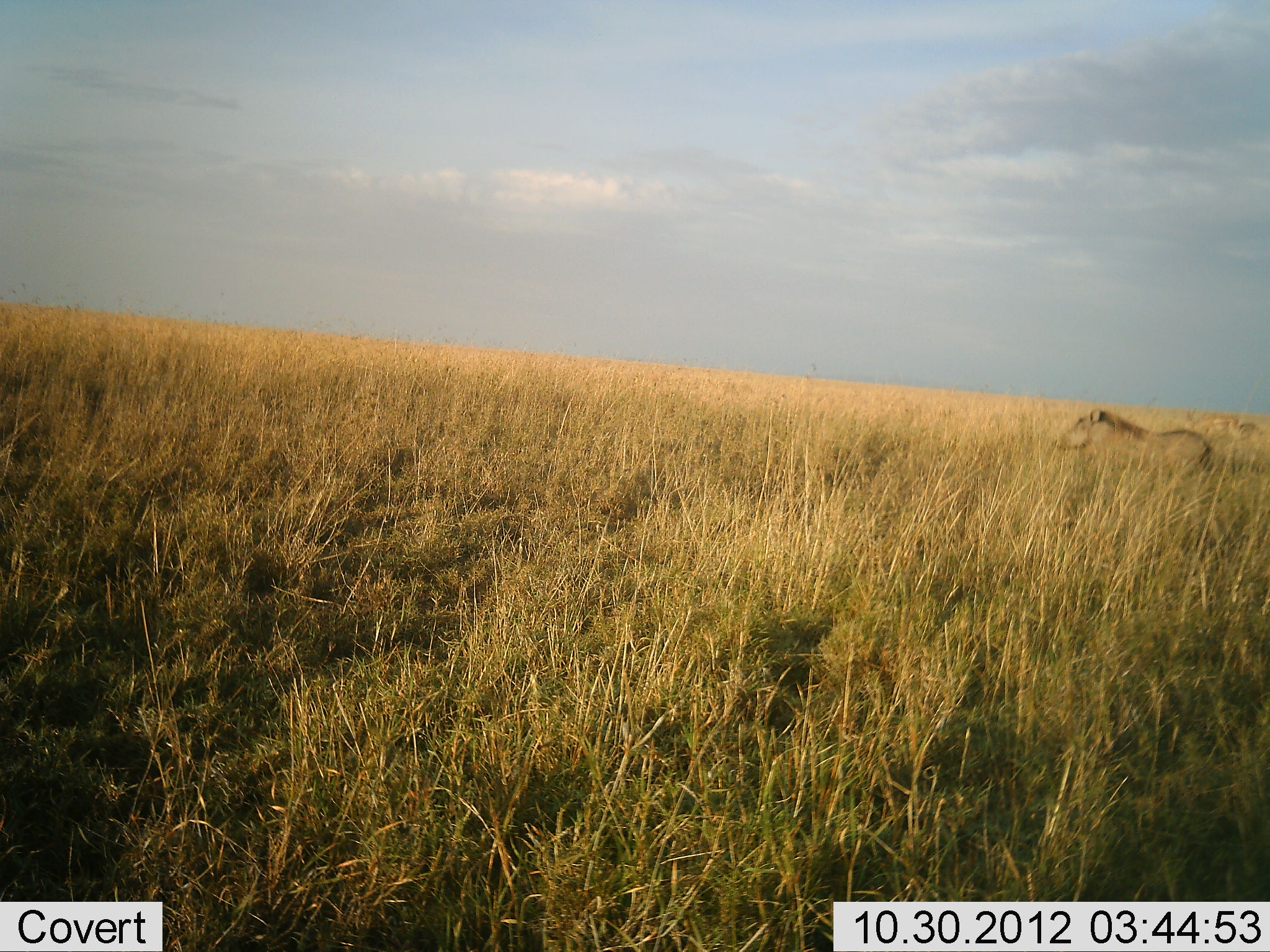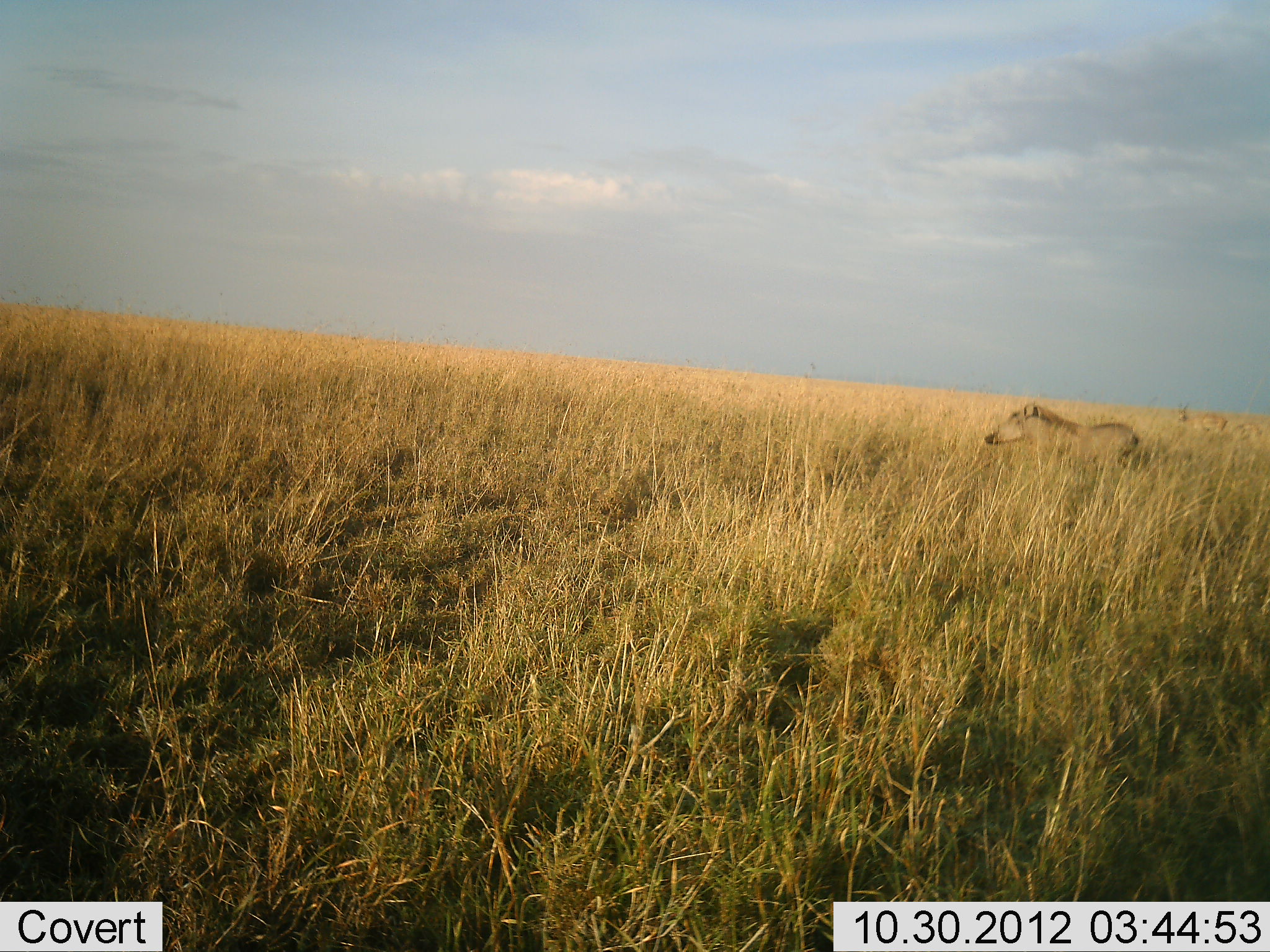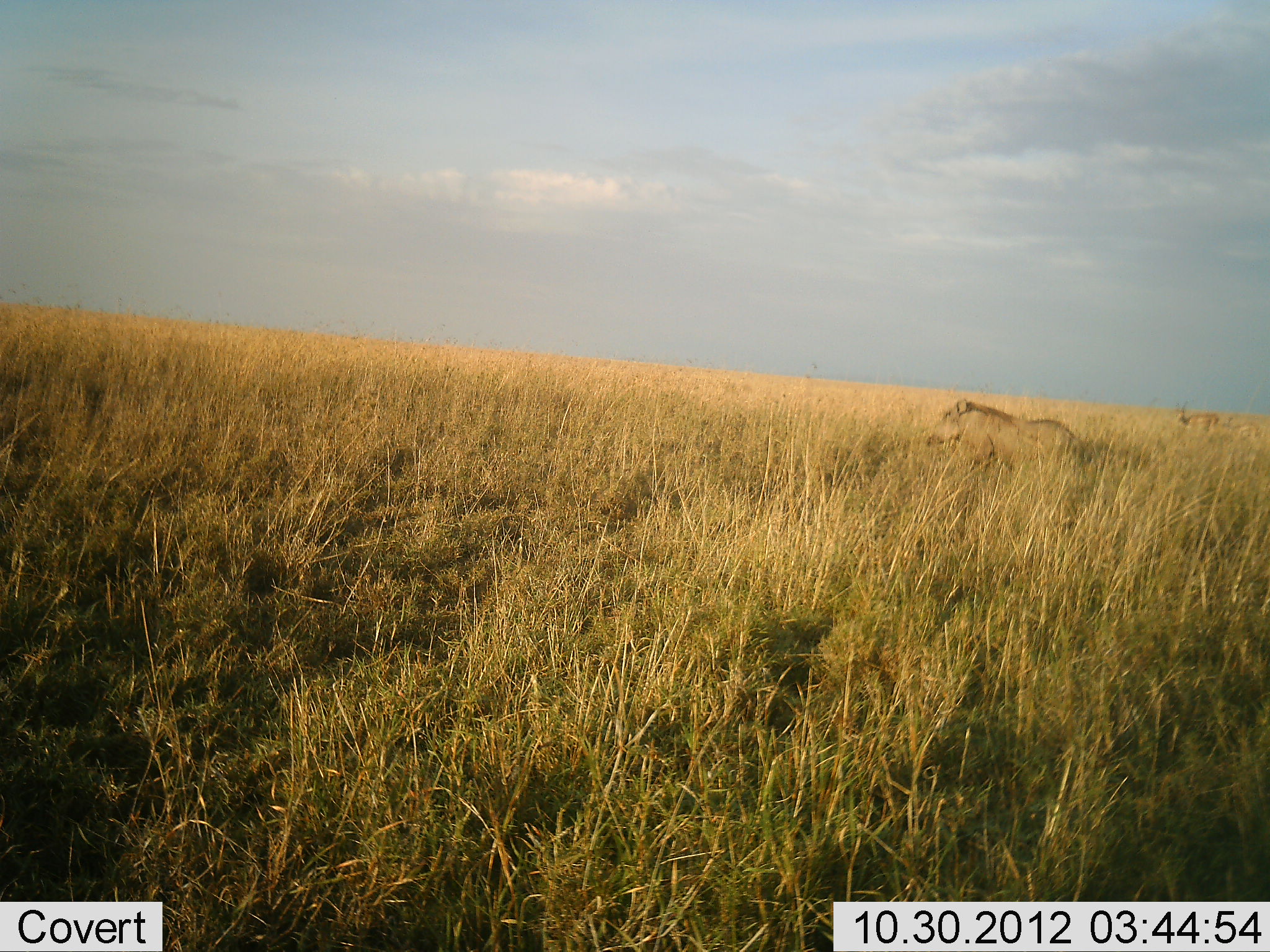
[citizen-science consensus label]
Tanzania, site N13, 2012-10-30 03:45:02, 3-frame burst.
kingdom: Animalia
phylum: Chordata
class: Mammalia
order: Artiodactyla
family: Bovidae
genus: Nanger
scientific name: Nanger granti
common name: grant's gazelle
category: gazellegrants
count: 1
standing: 14%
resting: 0%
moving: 86%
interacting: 0%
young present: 0%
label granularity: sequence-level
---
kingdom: Animalia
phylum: Chordata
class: Mammalia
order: Artiodactyla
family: Suidae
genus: Phacochoerus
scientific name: Phacochoerus africanus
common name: warthog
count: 1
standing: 10%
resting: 0%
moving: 95%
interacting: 0%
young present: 0%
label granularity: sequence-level